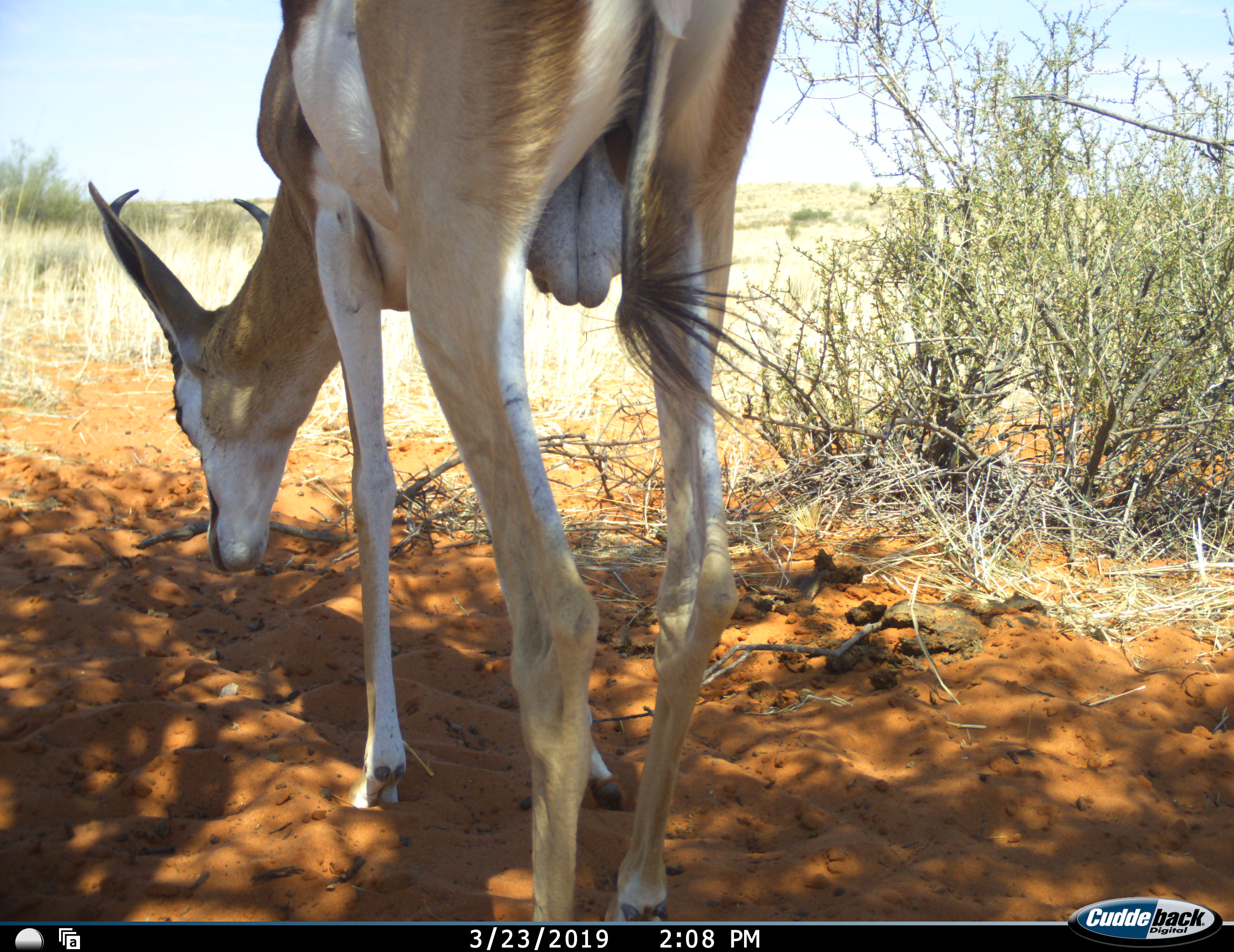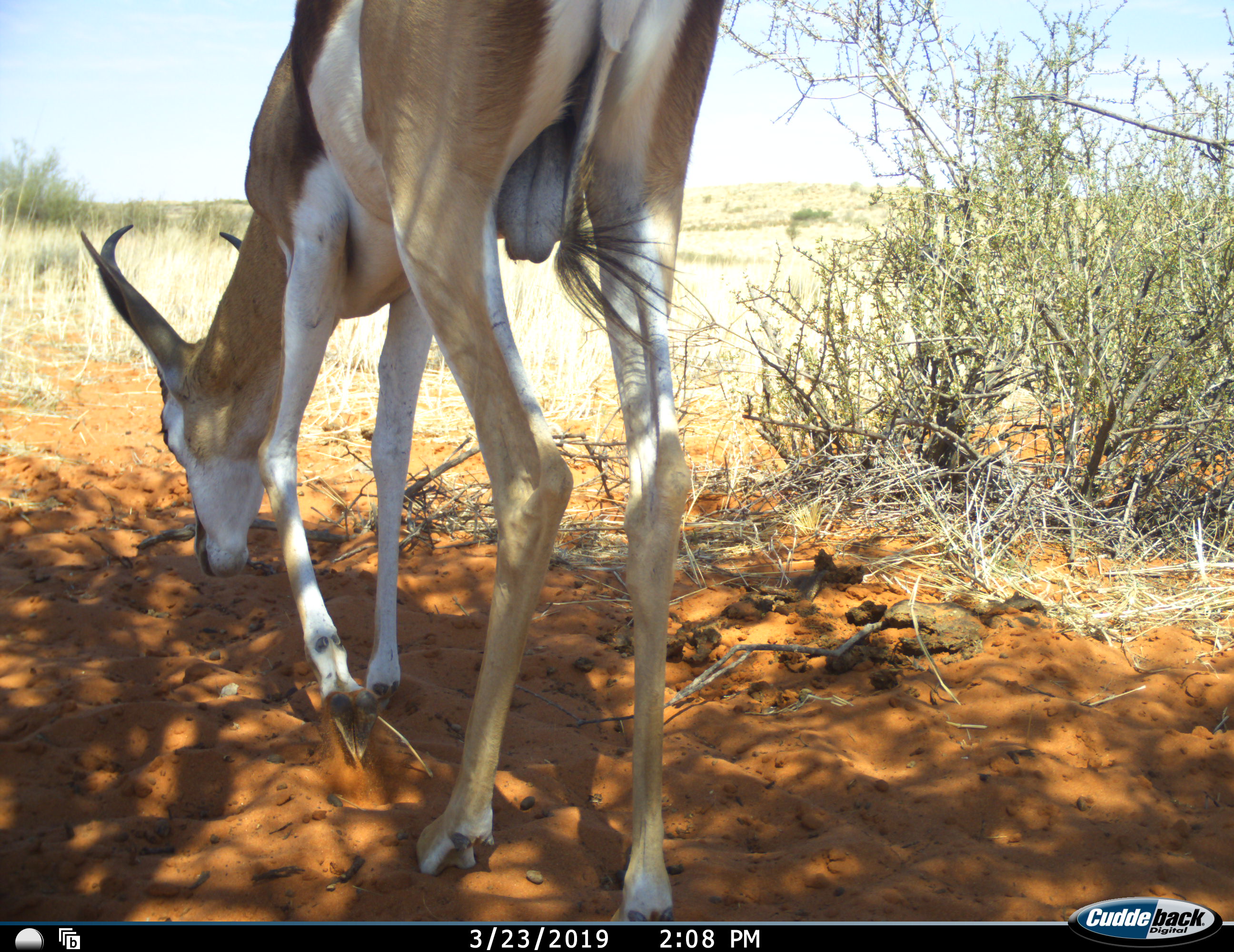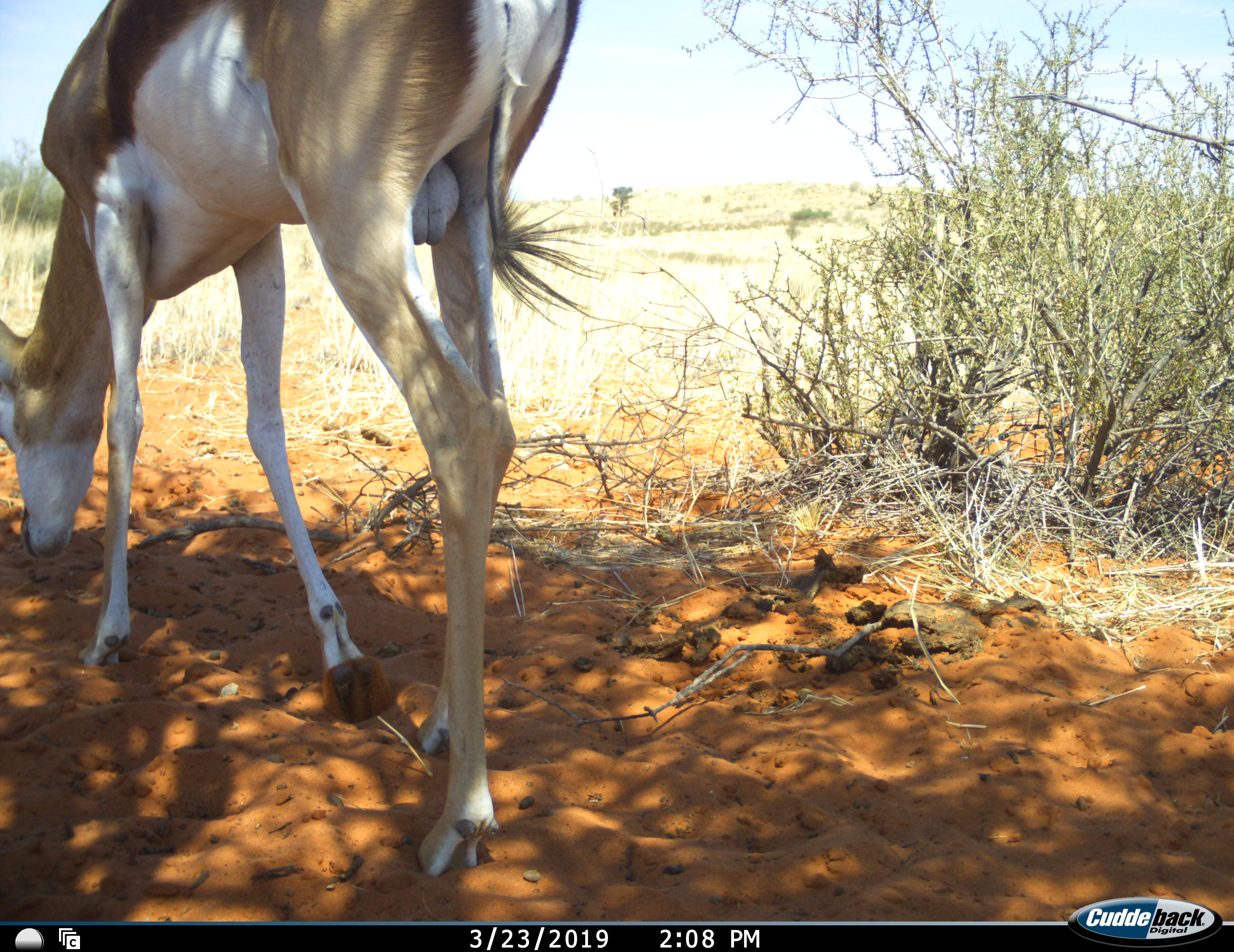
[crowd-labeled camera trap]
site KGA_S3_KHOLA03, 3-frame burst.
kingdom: Animalia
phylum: Chordata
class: Mammalia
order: Artiodactyla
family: Bovidae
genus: Antidorcas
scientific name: Antidorcas marsupialis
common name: springbok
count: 1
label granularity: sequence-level